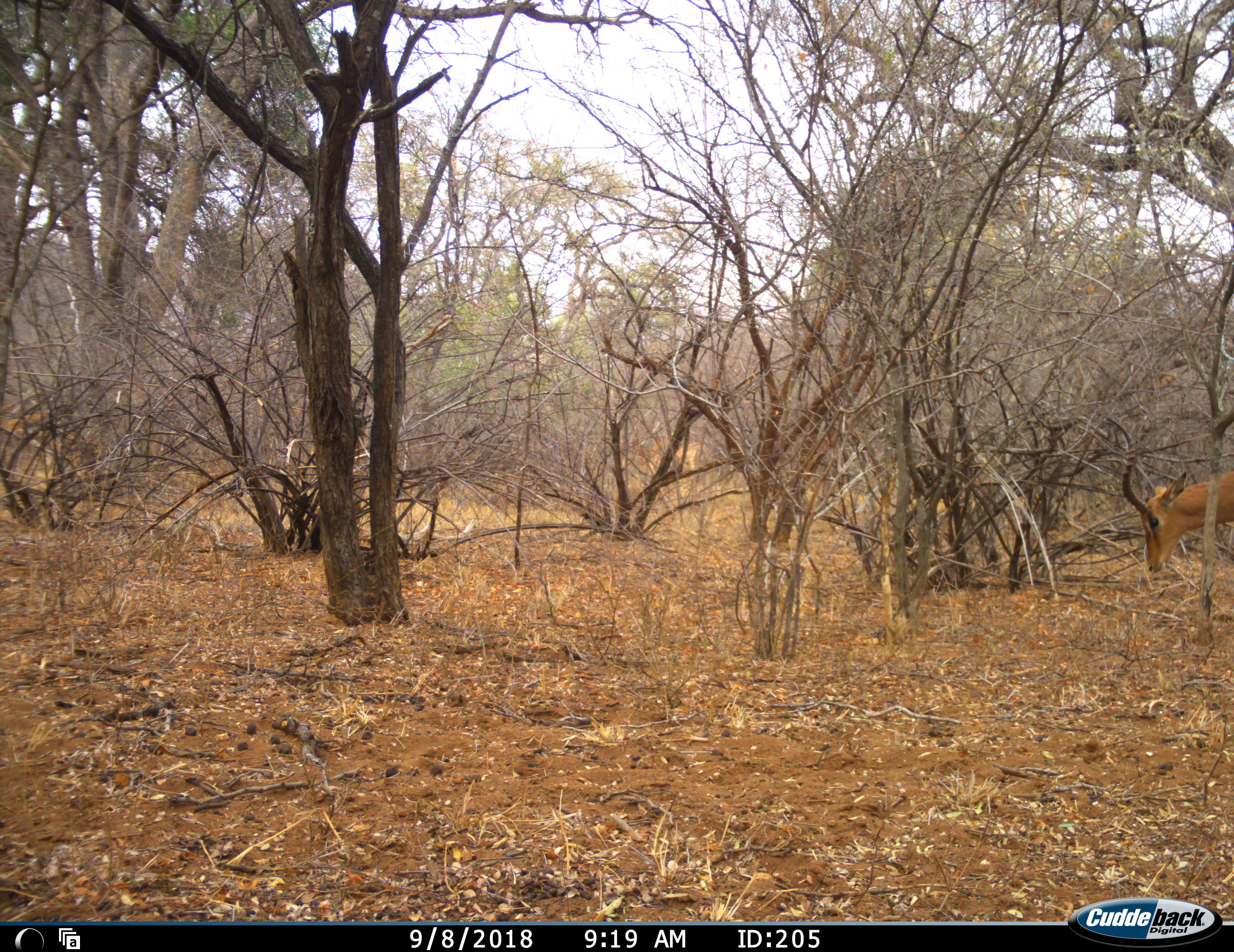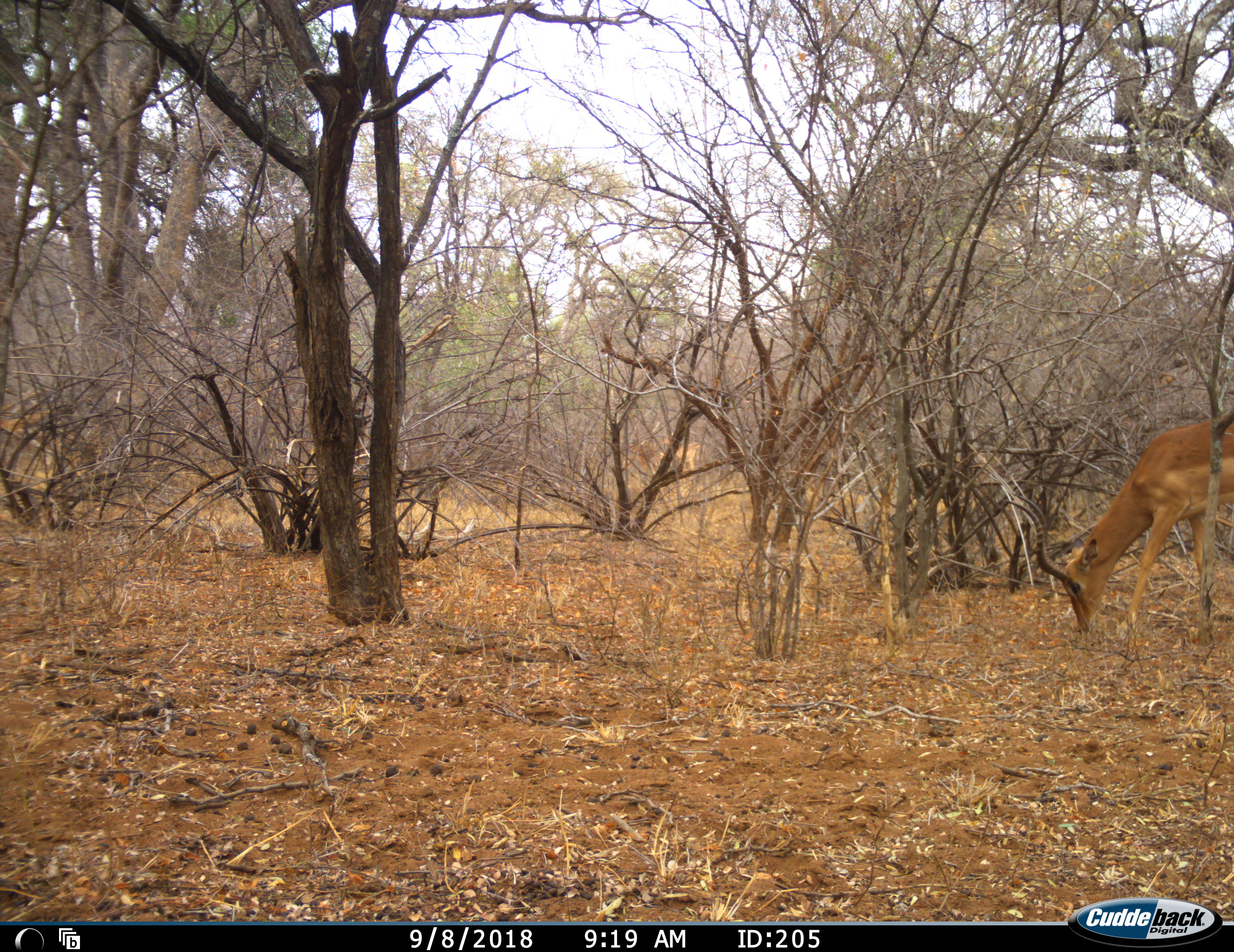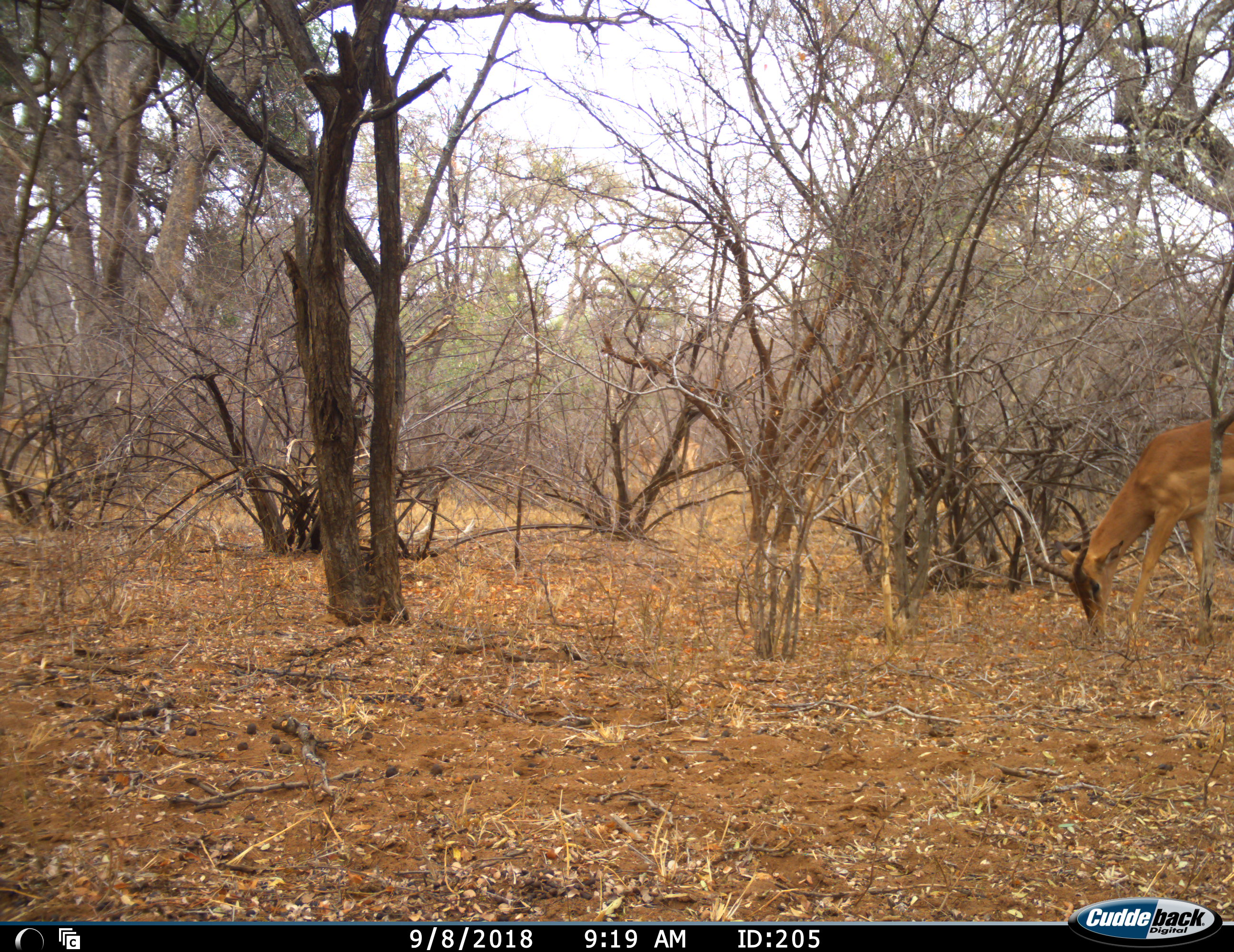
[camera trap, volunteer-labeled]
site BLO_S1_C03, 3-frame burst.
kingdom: Animalia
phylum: Chordata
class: Mammalia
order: Artiodactyla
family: Bovidae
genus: Aepyceros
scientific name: Aepyceros melampus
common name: impala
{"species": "impala (Aepyceros melampus)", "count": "1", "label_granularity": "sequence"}